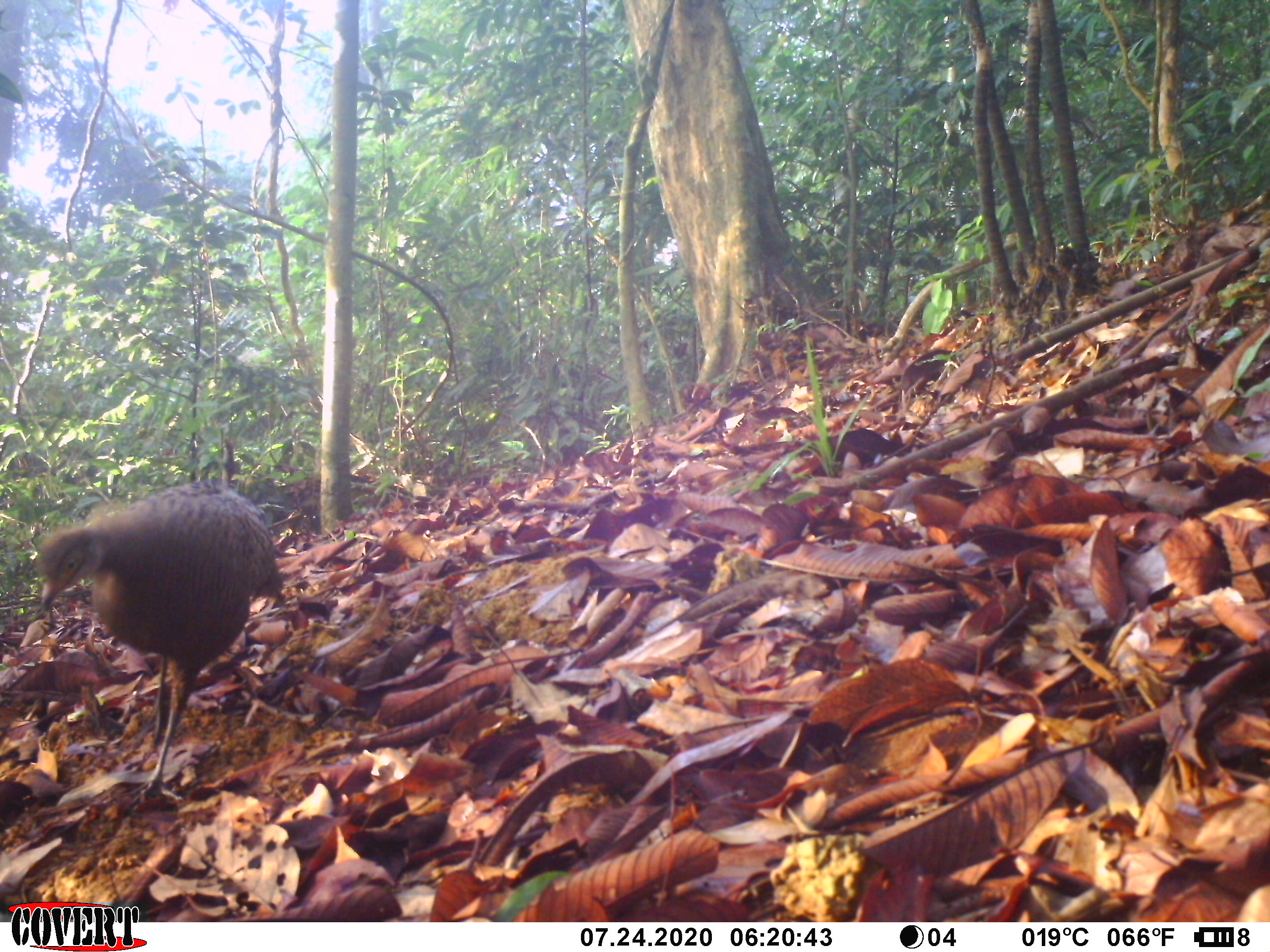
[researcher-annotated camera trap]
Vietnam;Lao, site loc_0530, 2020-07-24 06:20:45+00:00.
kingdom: Animalia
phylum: Chordata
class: Aves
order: Galliformes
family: Phasianidae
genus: Polyplectron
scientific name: Polyplectron bicalcaratum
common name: gray peacock-pheasant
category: grey peacock pheasant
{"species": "grey peacock pheasant (gray peacock-pheasant) (Polyplectron bicalcaratum)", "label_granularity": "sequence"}